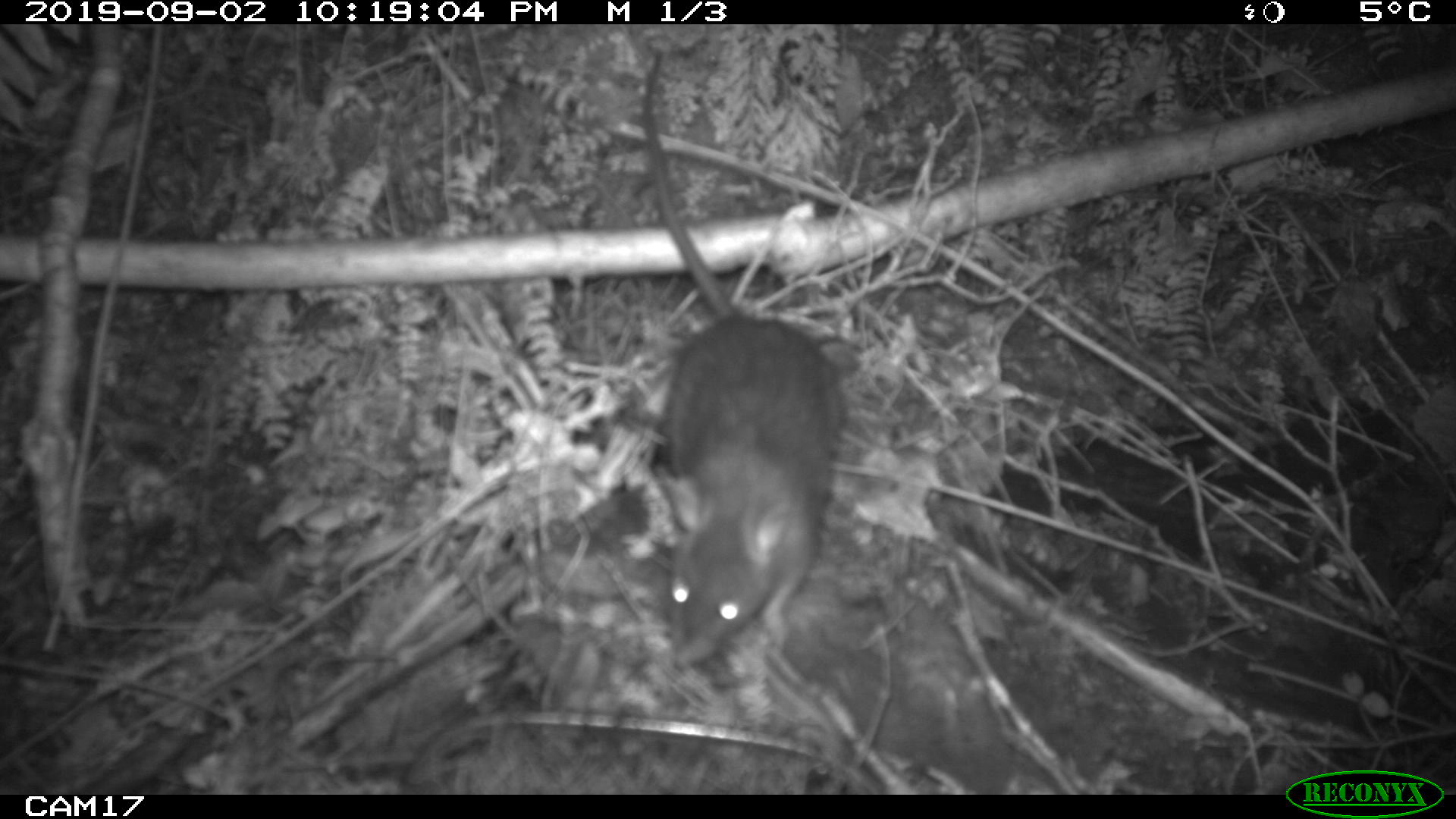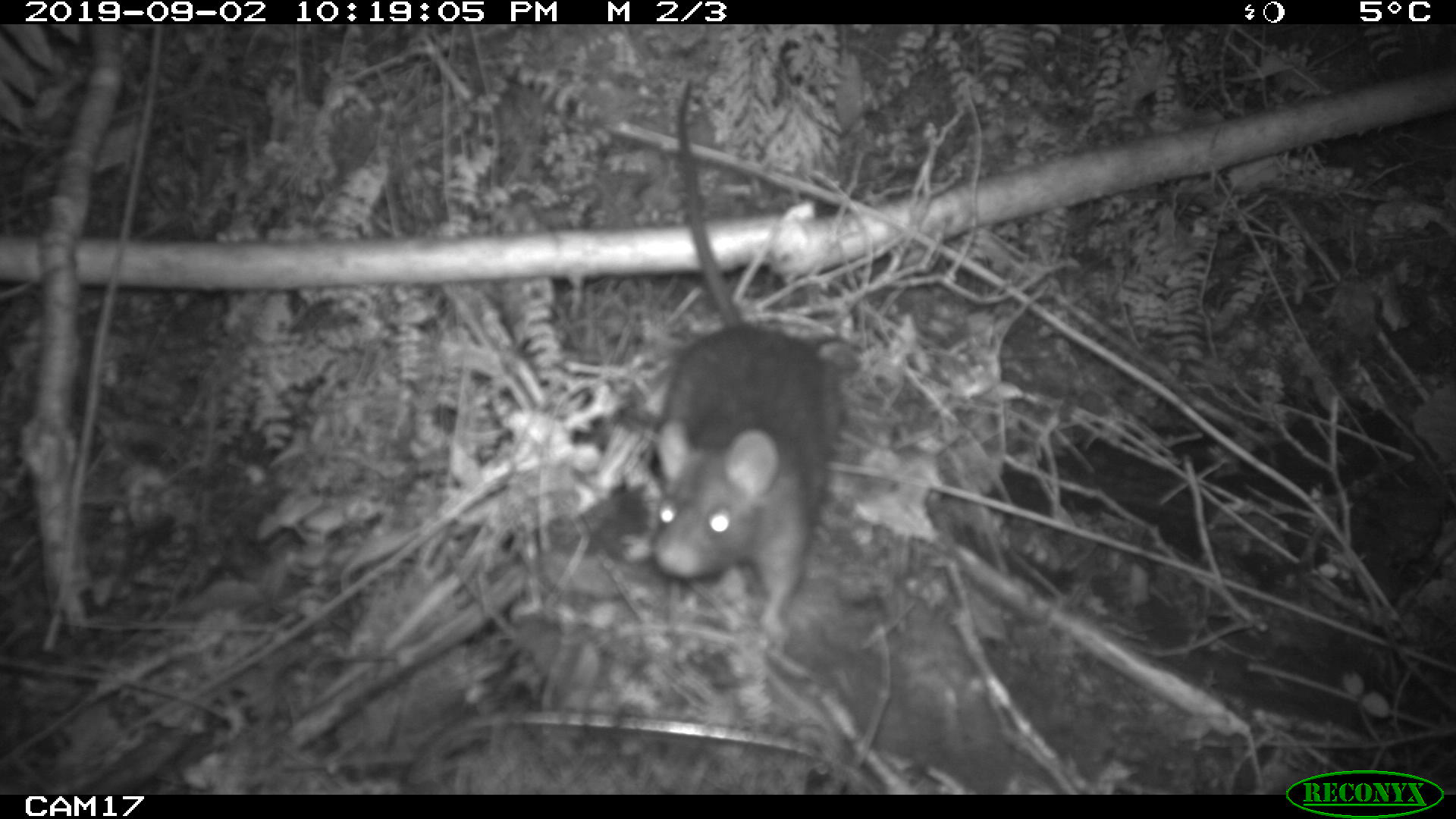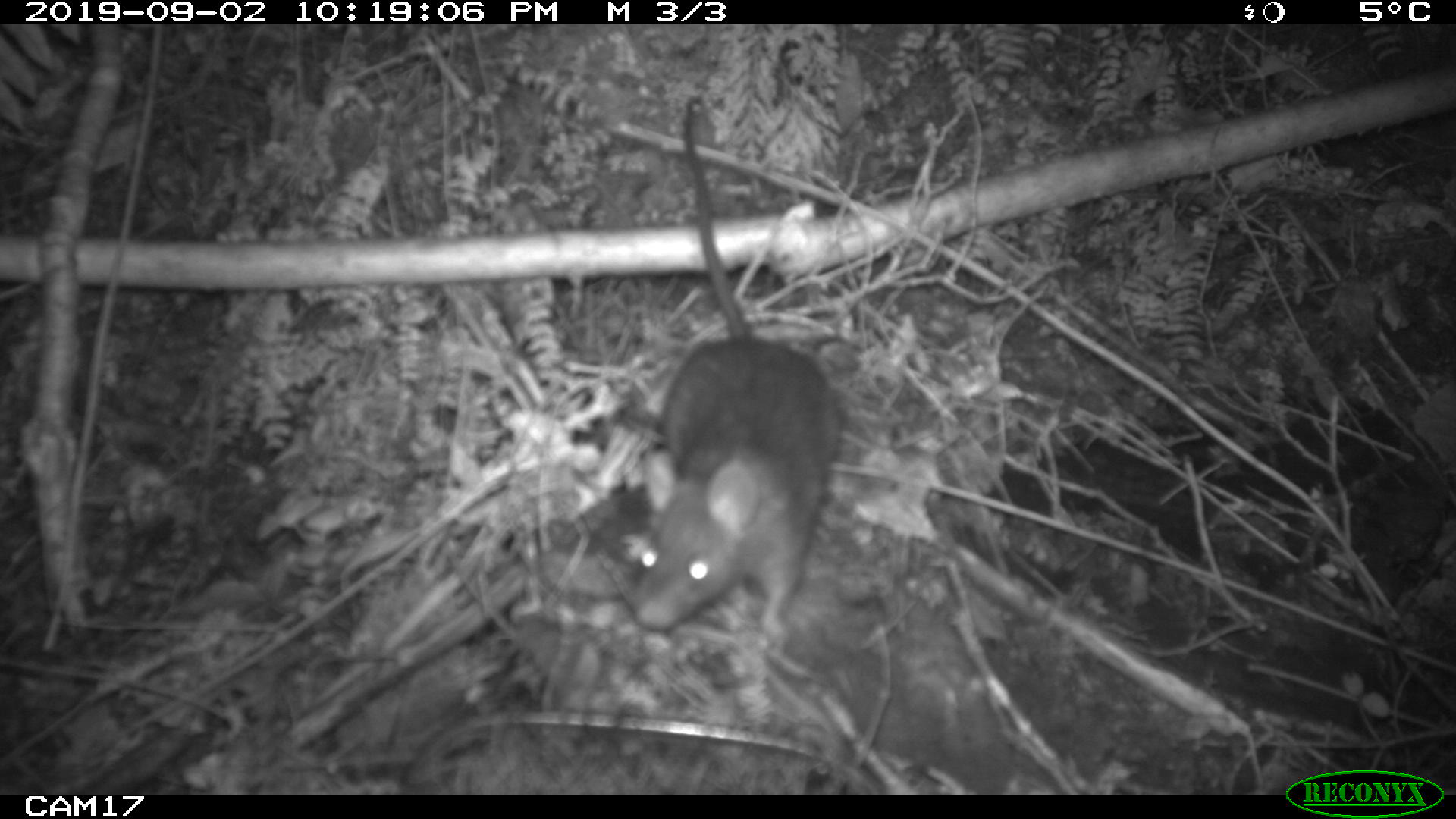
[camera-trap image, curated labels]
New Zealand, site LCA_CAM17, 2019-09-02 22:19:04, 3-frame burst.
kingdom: Animalia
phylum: Chordata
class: Mammalia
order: Rodentia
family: Muridae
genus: Rattus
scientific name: Rattus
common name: rat